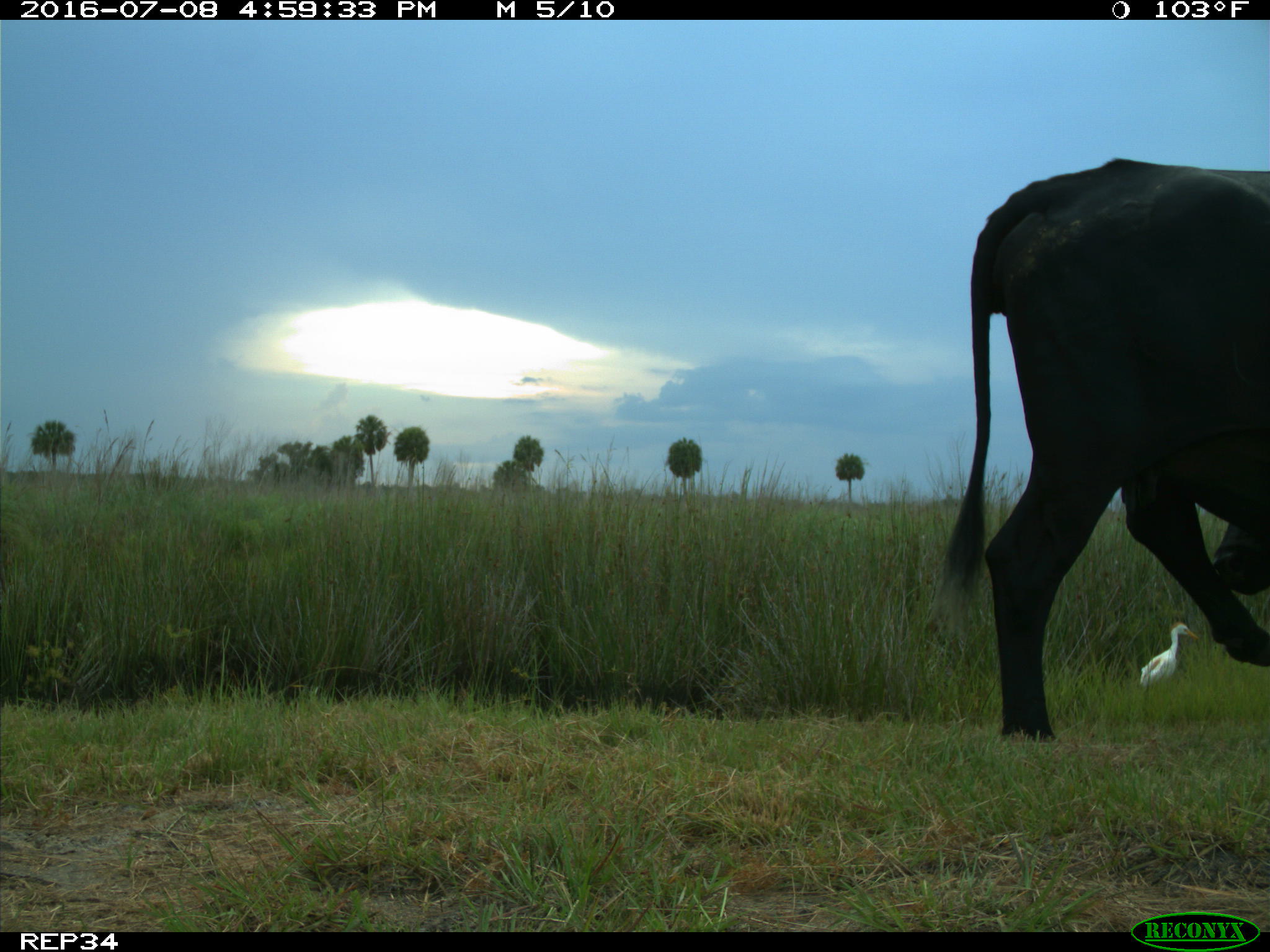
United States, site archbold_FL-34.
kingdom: Animalia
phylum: Chordata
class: Mammalia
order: Artiodactyla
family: Bovidae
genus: Bos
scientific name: Bos taurus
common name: domestic cow